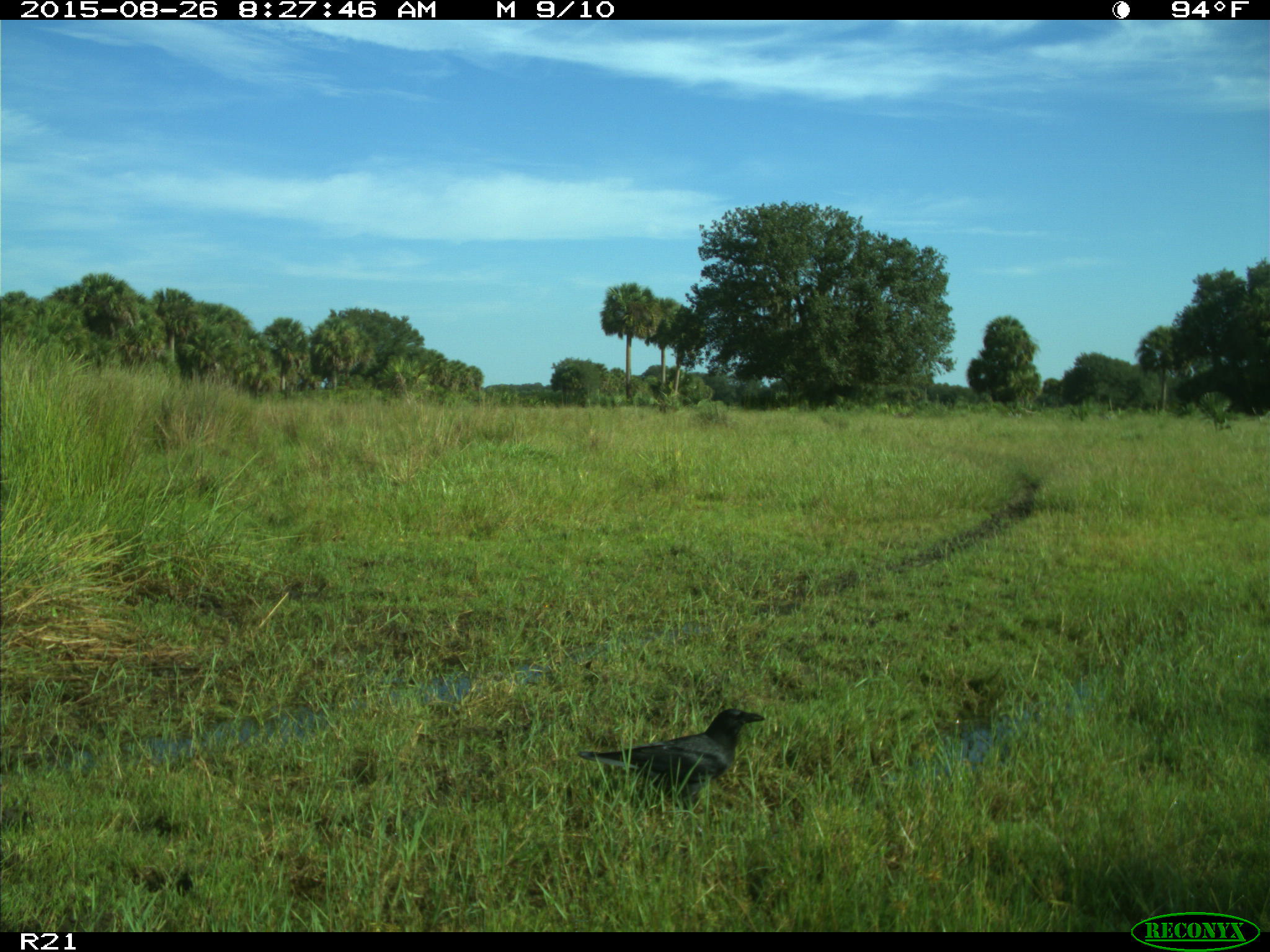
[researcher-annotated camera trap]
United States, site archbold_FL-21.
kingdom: Animalia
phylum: Chordata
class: Aves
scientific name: Aves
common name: birds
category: unidentified bird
Unidentified bird (birds) (Aves).